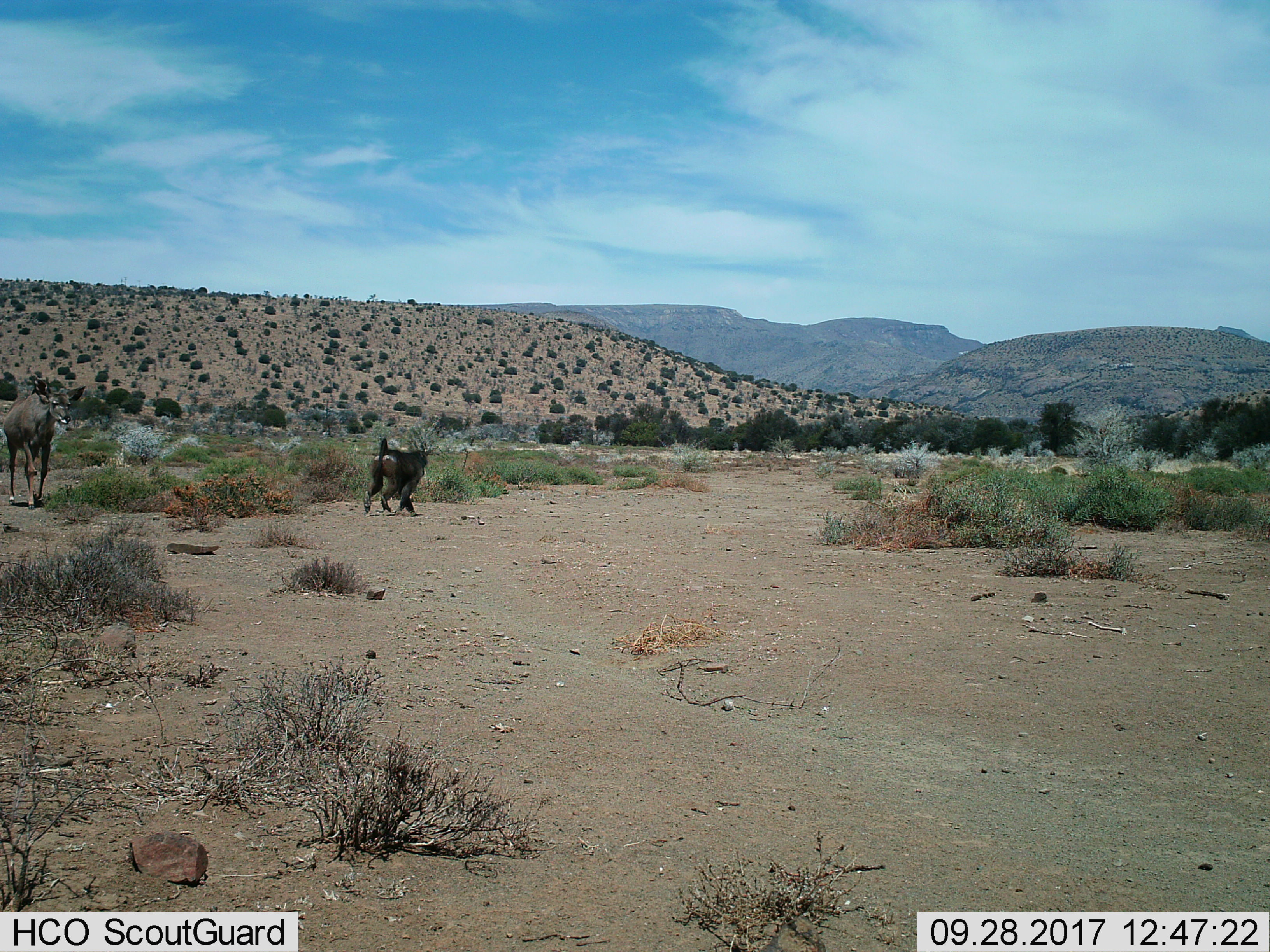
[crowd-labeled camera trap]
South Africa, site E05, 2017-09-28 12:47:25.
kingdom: Animalia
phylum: Chordata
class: Mammalia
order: Primates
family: Cercopithecidae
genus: Papio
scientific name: Papio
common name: baboon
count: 1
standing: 11%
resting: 0%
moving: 100%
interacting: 0%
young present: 0%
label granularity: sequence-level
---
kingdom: Animalia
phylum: Chordata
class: Mammalia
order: Artiodactyla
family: Bovidae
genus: Tragelaphus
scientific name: Tragelaphus strepsiceros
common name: greater kudu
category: kudu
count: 1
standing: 17%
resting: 0%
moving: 83%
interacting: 0%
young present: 0%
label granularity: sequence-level